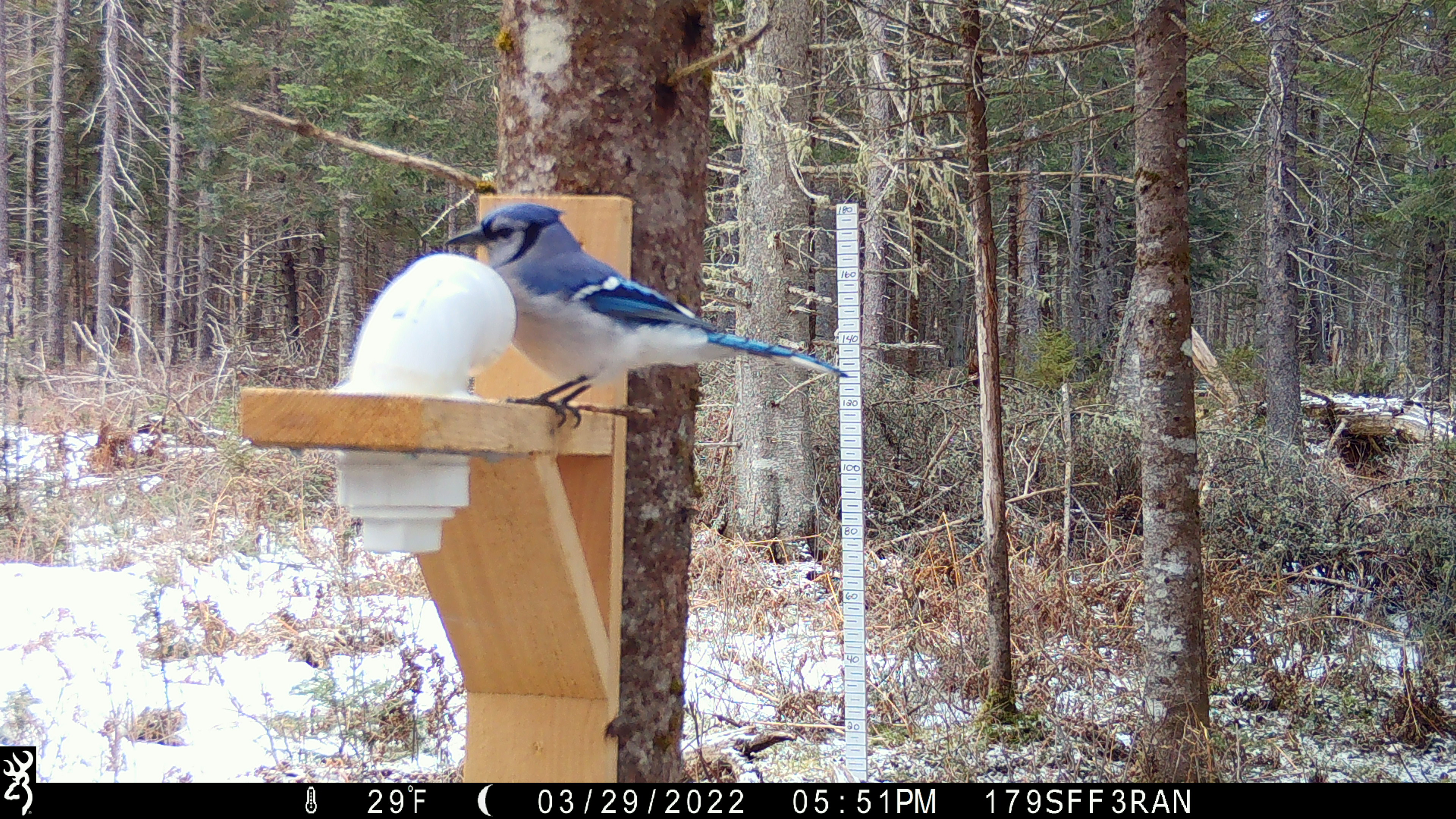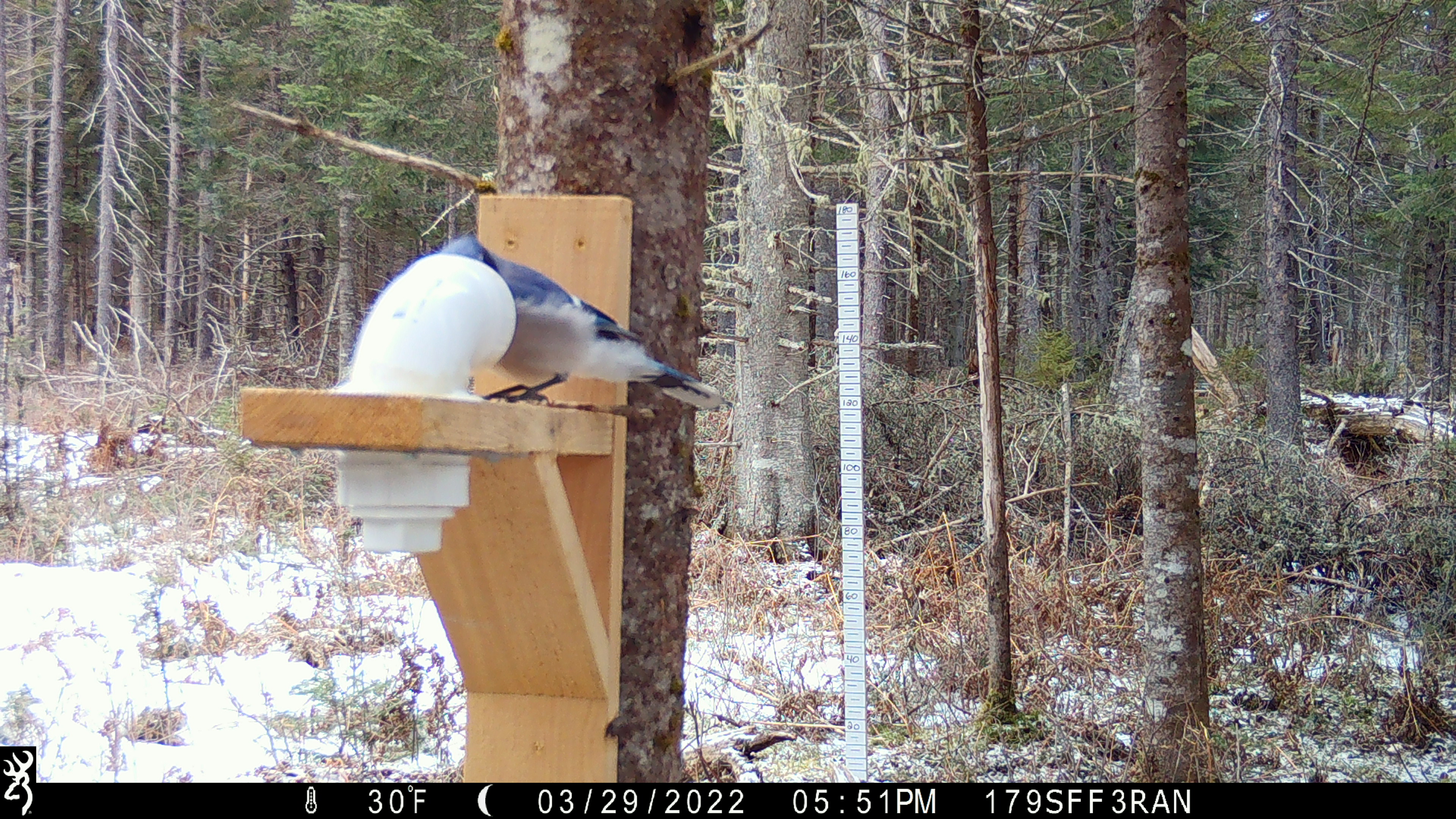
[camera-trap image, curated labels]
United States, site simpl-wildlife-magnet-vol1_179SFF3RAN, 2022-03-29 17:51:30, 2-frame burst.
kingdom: Animalia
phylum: Chordata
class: Aves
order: Passeriformes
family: Corvidae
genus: Cyanocitta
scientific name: Cyanocitta cristata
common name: blue jay